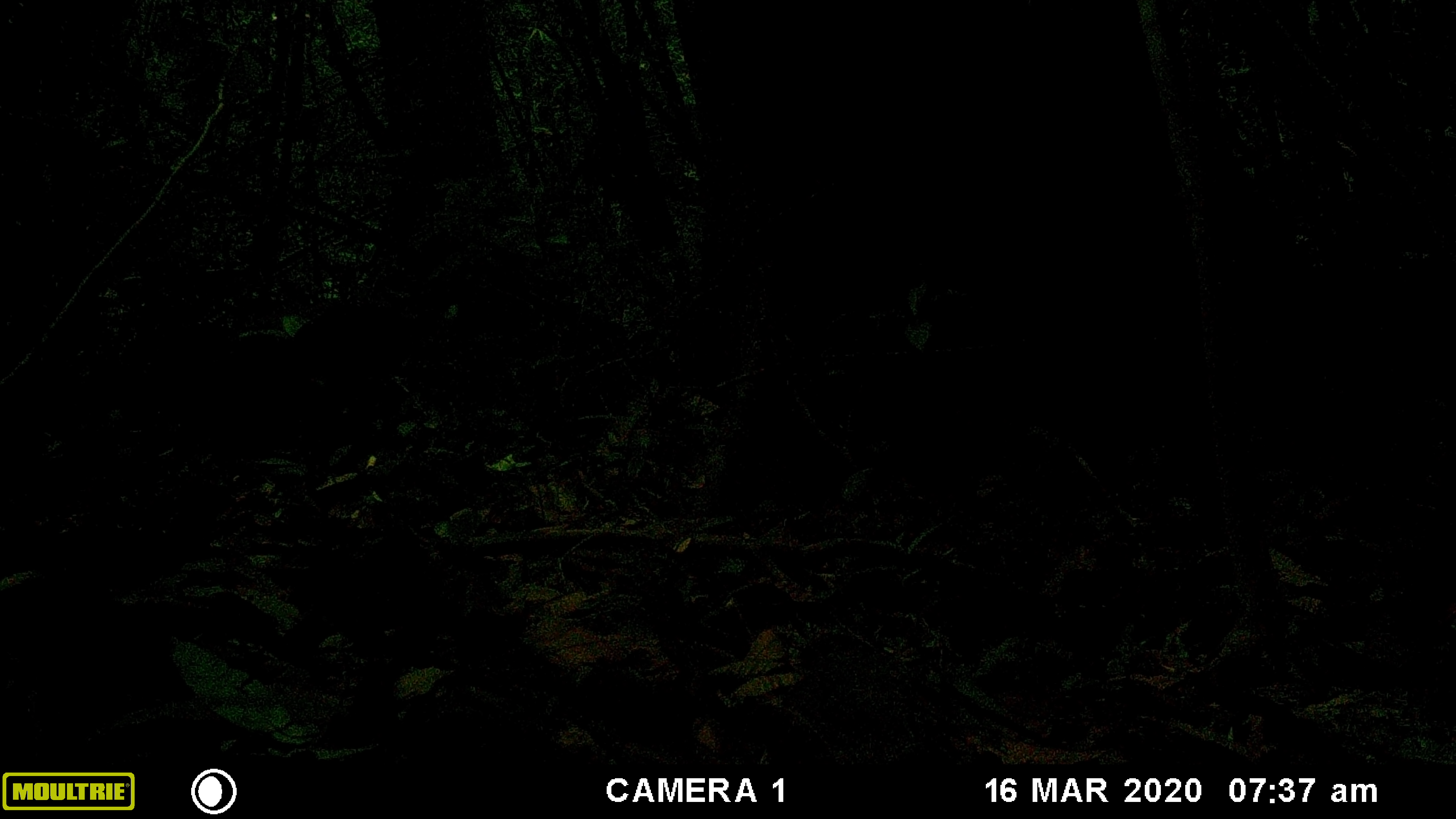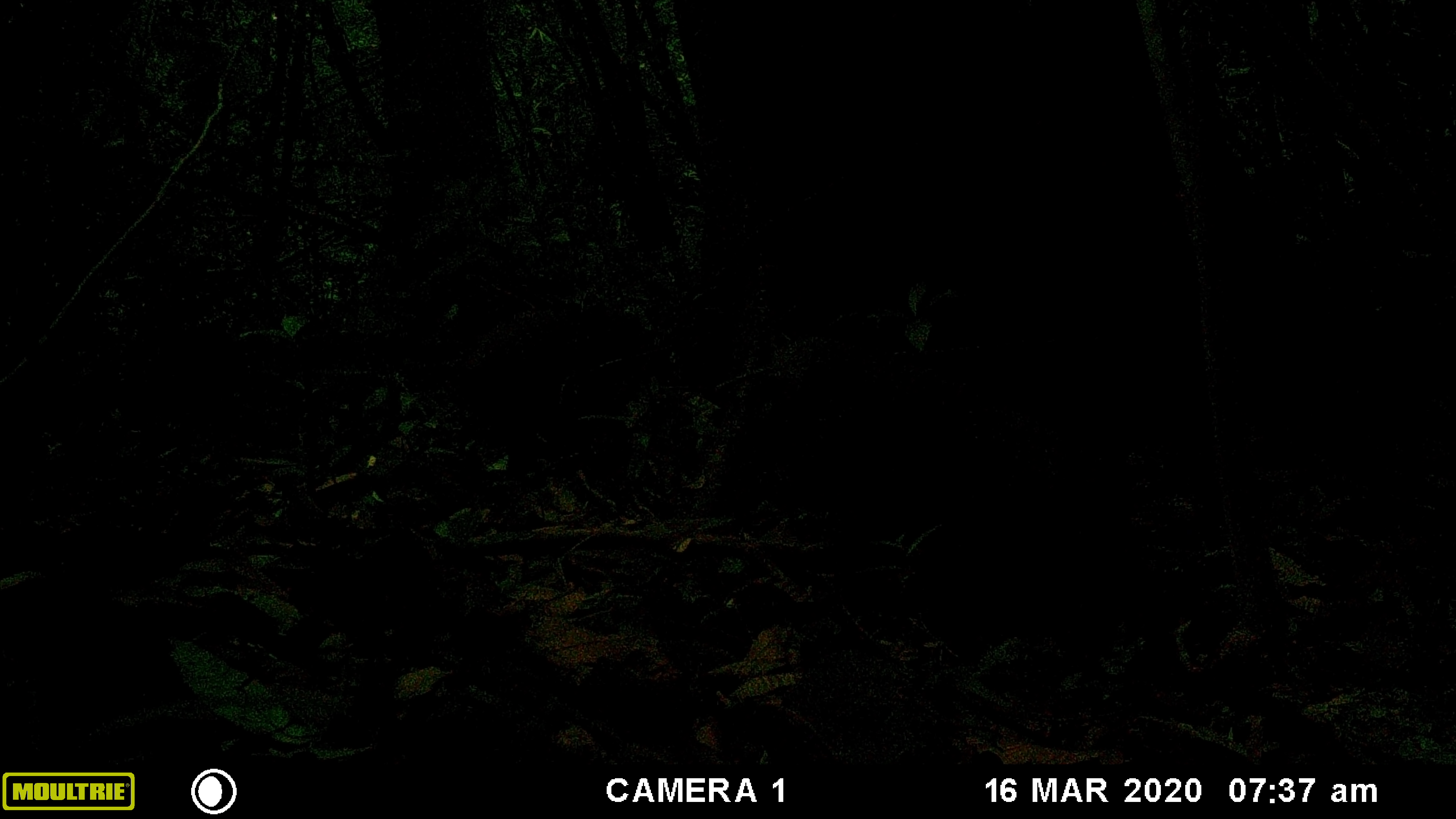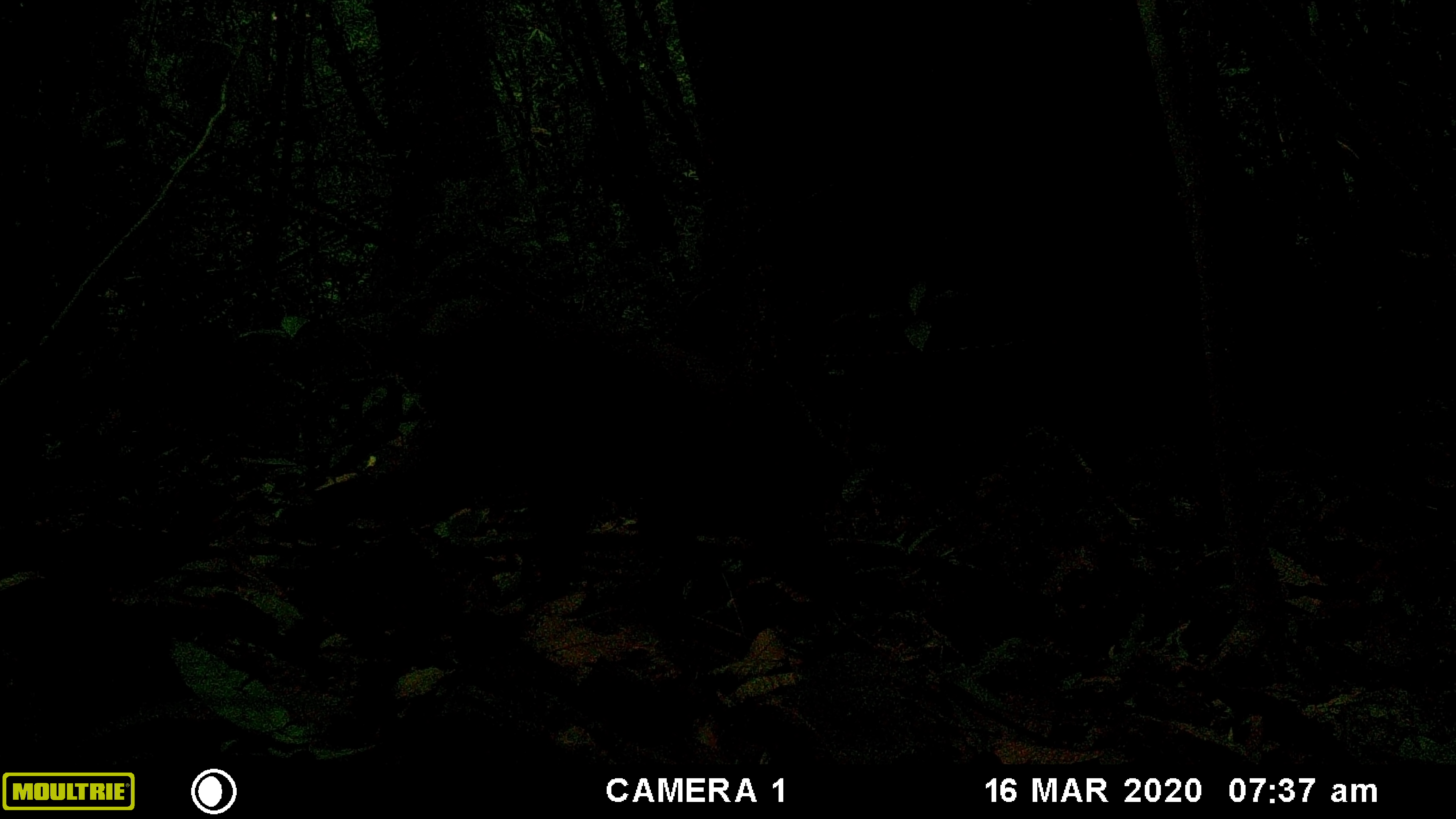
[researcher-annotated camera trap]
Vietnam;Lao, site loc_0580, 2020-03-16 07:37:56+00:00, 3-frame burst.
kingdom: Animalia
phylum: Chordata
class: Mammalia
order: Primates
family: Cercopithecidae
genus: Macaca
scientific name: Macaca arctoides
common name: stump-tailed macaque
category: stump tailed macaque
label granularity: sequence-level